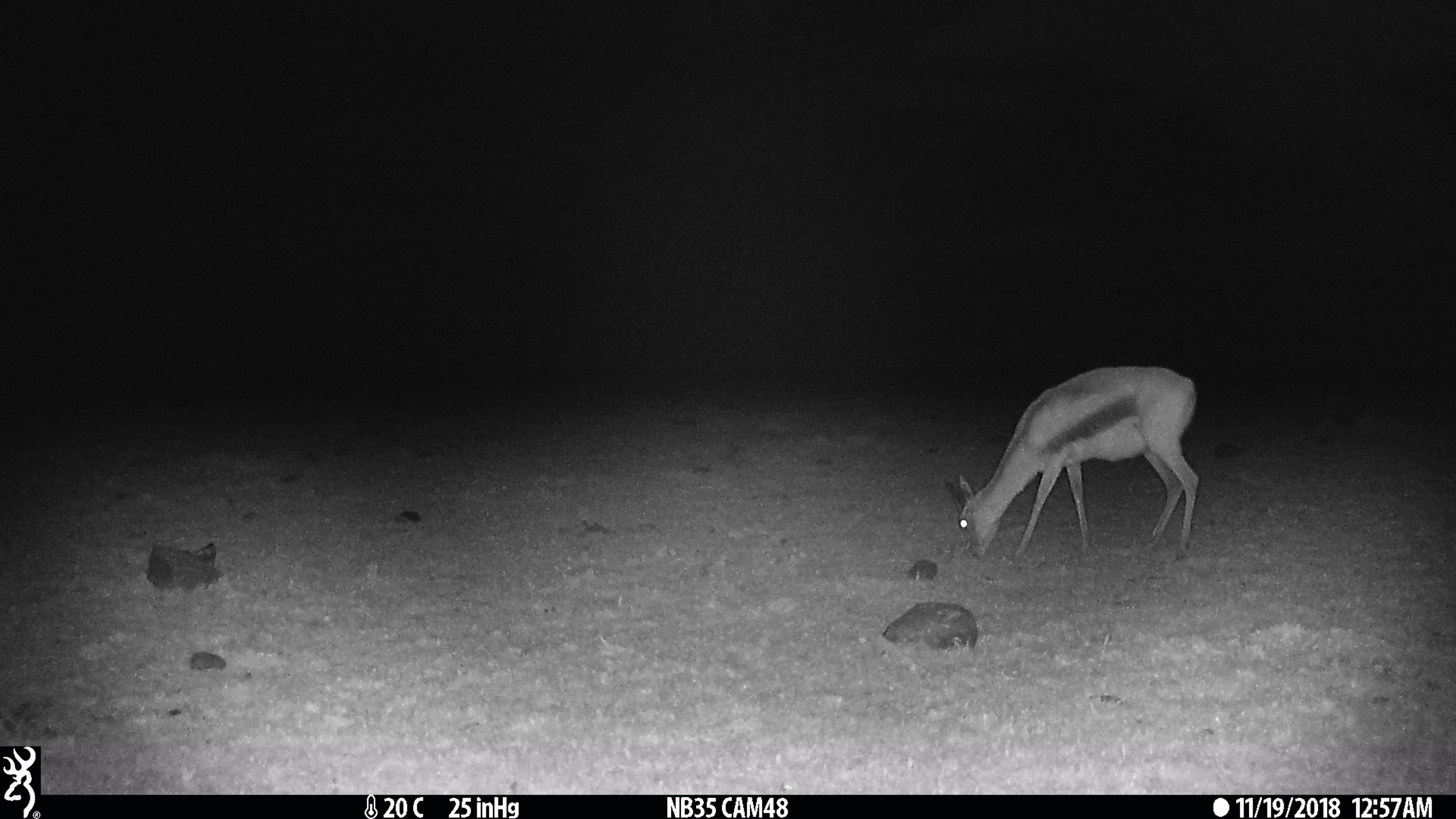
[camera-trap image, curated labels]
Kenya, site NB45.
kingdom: Animalia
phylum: Chordata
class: Mammalia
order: Artiodactyla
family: Bovidae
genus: Eudorcas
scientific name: Eudorcas thomsonii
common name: thomon's gazelle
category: gazelle thomsons